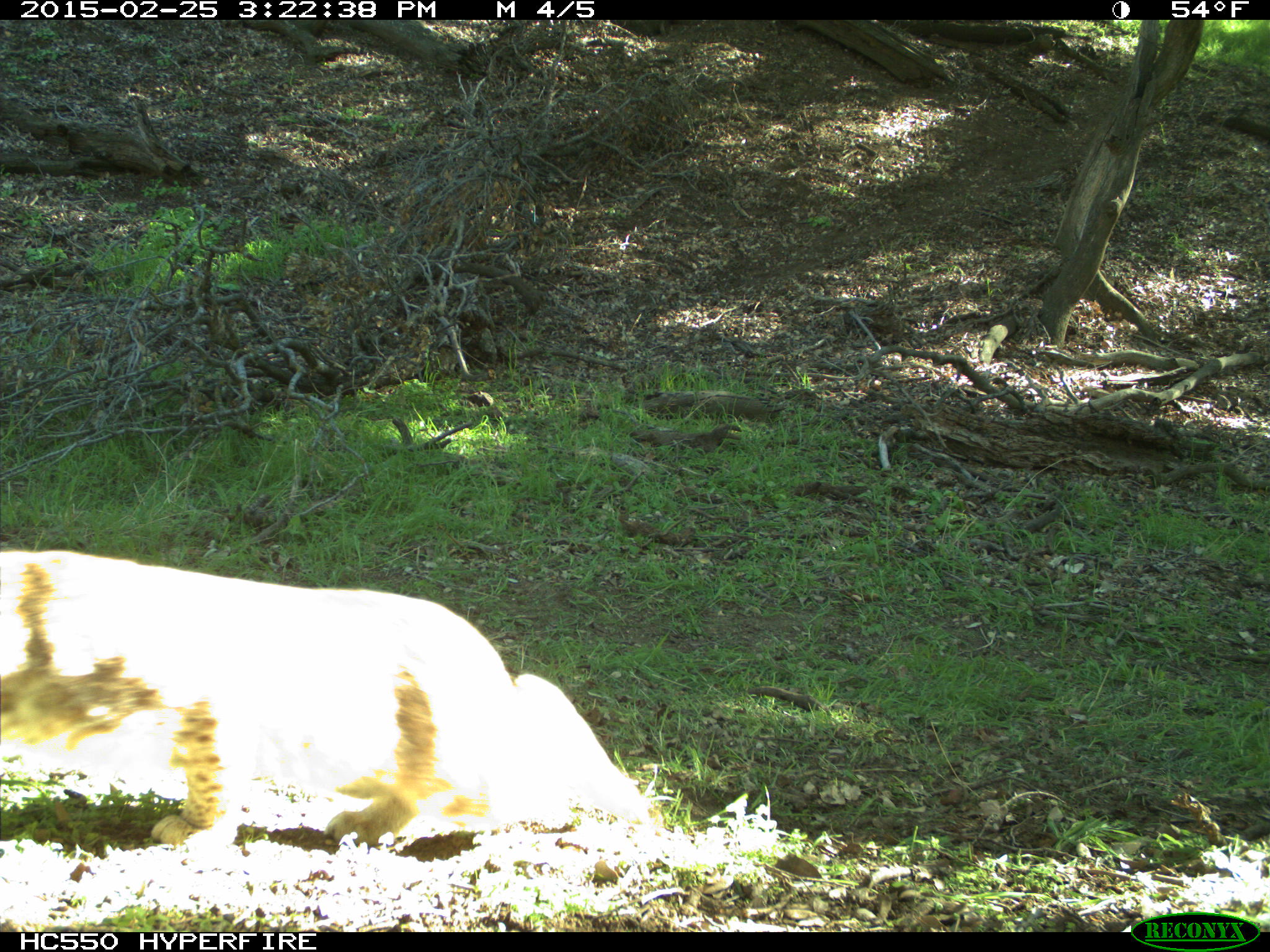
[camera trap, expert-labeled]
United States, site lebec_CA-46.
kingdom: Animalia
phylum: Chordata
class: Mammalia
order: Carnivora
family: Felidae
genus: Lynx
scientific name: Lynx rufus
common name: bobcat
Lynx rufus (bobcat).